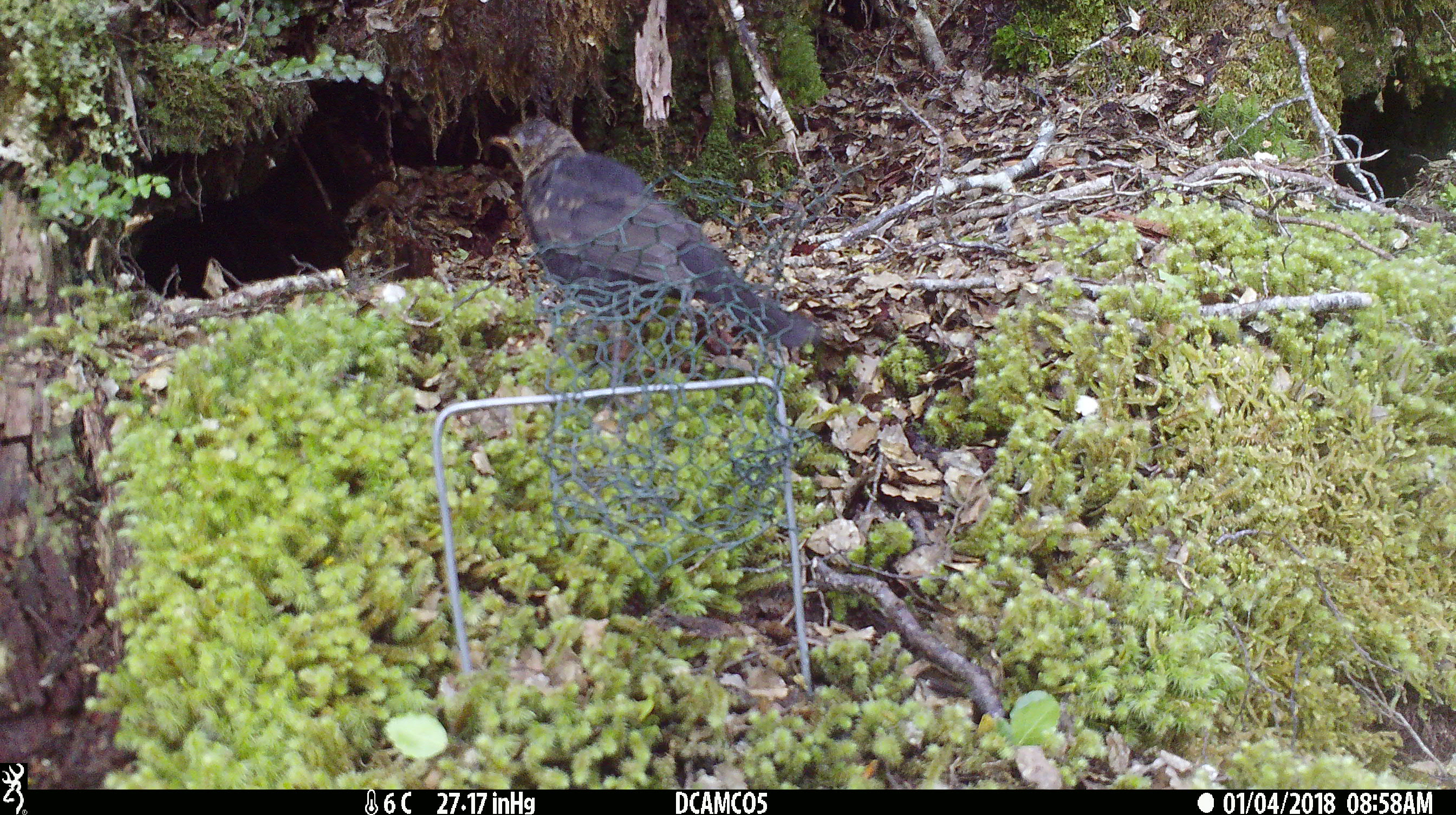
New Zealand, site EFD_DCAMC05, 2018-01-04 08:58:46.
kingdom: Animalia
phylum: Chordata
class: Aves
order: Passeriformes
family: Turdidae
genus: Turdus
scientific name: Turdus merula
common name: eurasian blackbird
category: blackbird